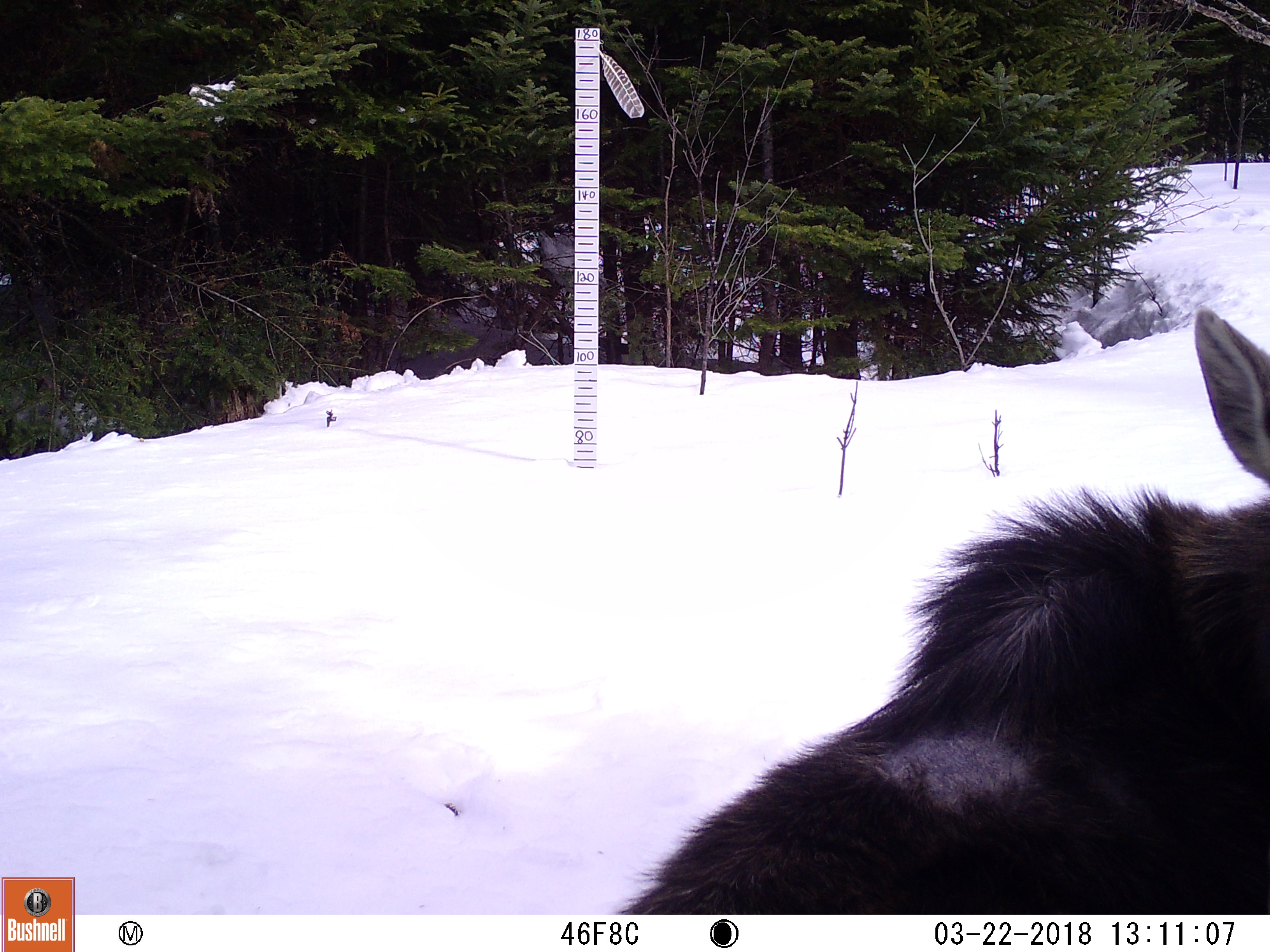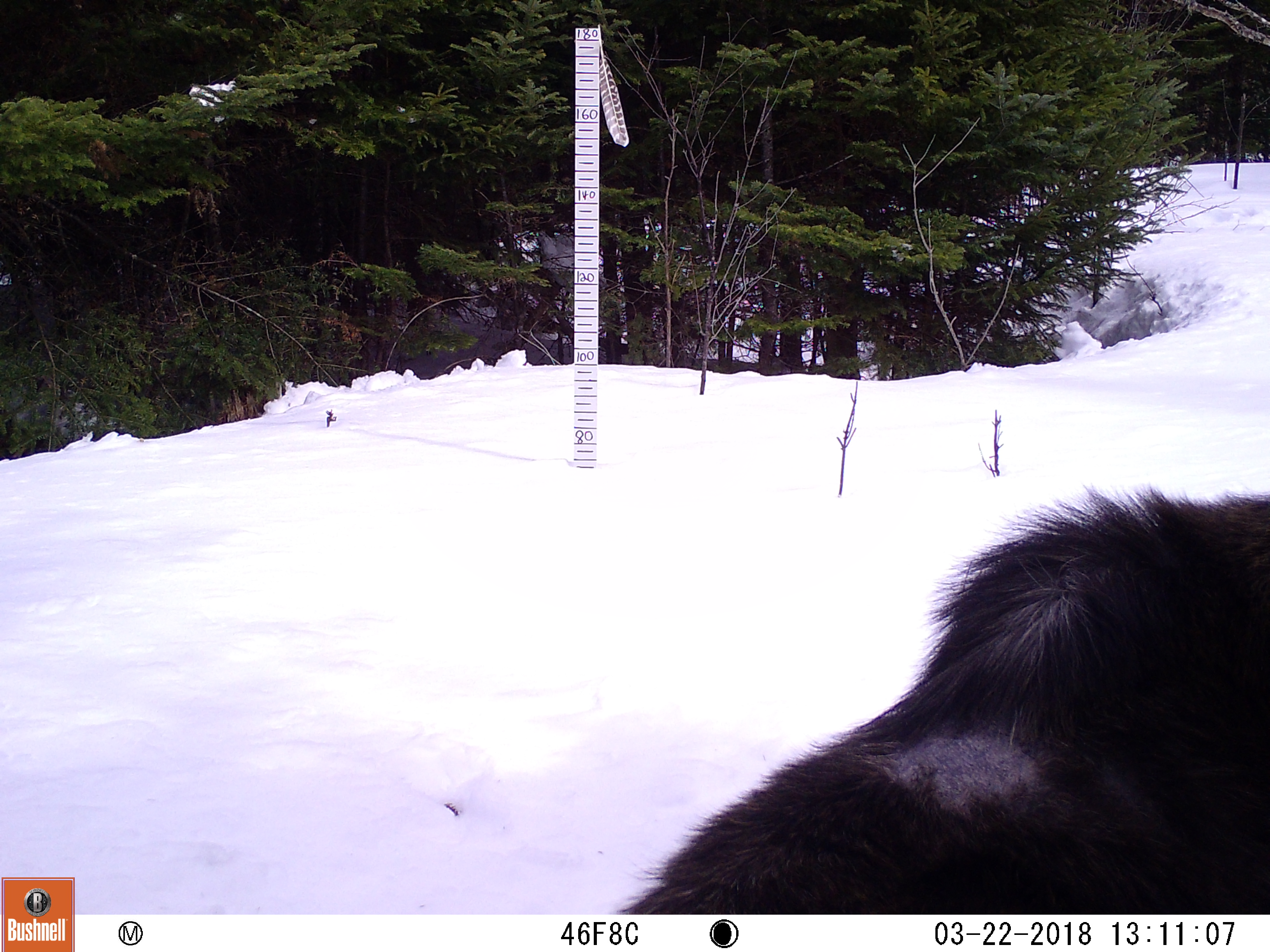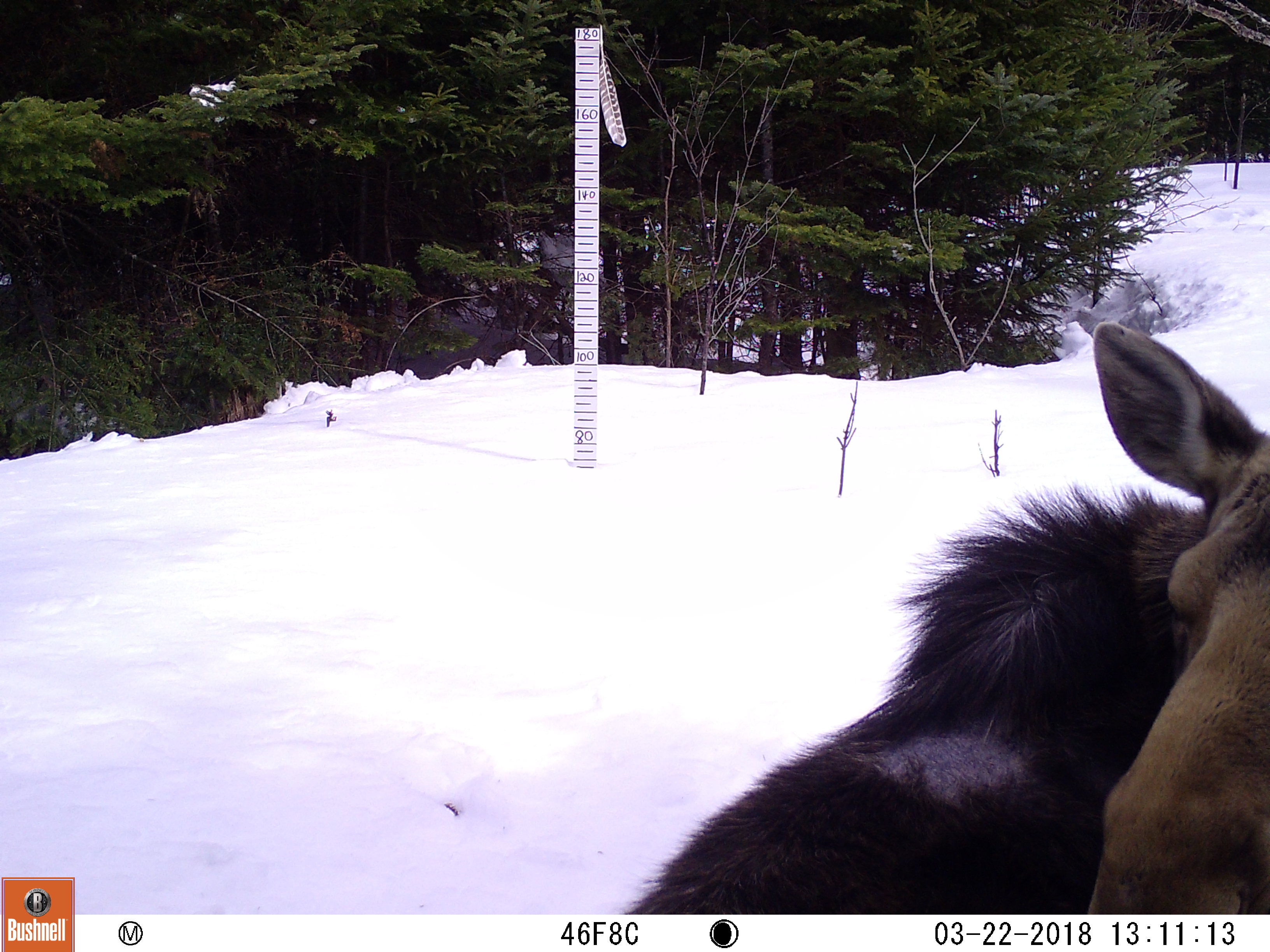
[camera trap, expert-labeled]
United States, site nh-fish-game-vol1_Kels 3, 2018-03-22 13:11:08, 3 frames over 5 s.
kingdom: Animalia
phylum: Chordata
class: Mammalia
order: Artiodactyla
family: Cervidae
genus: Alces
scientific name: Alces alces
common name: moose